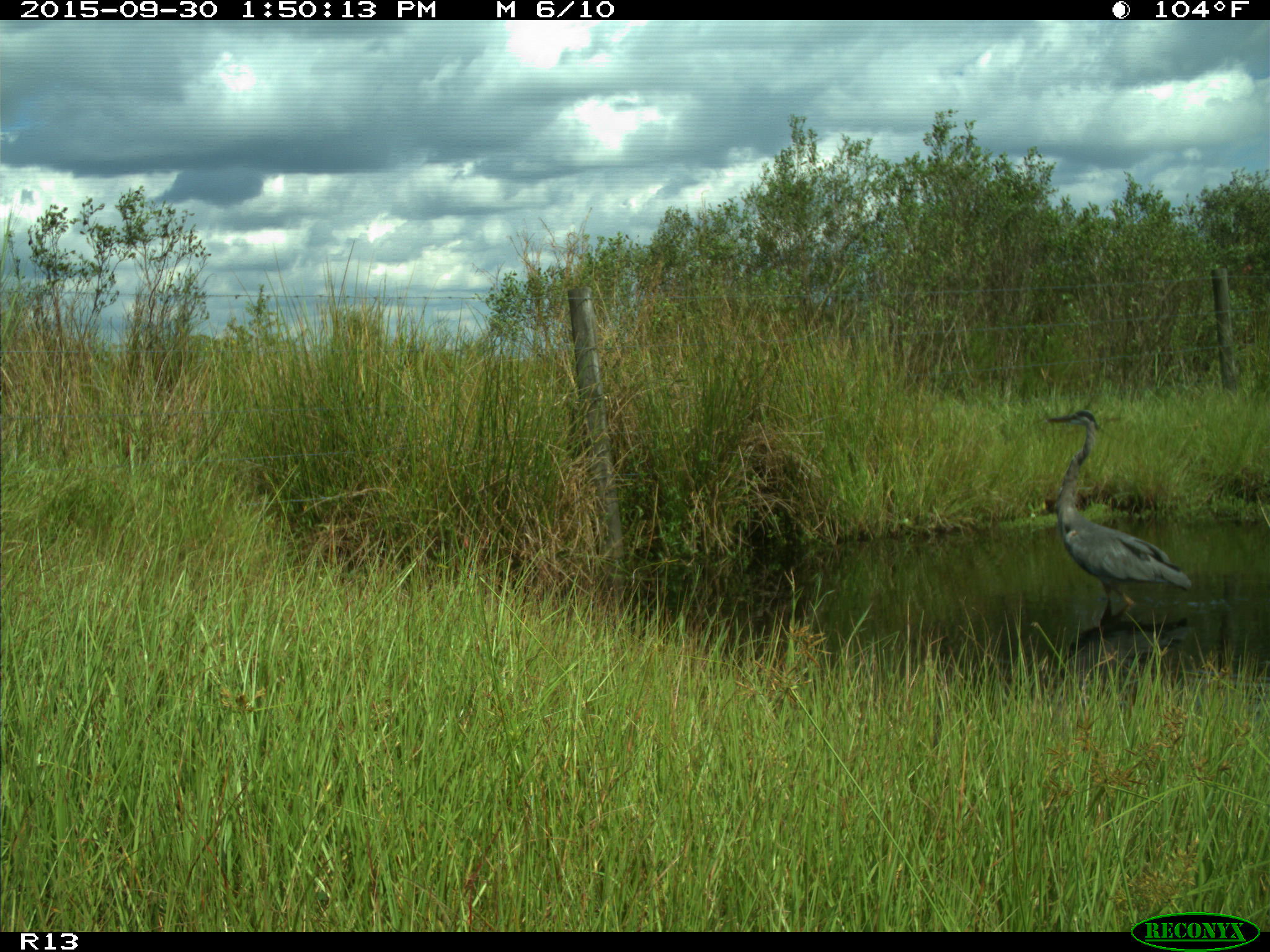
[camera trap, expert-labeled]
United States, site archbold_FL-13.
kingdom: Animalia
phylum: Chordata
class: Aves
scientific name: Aves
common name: birds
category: unidentified bird